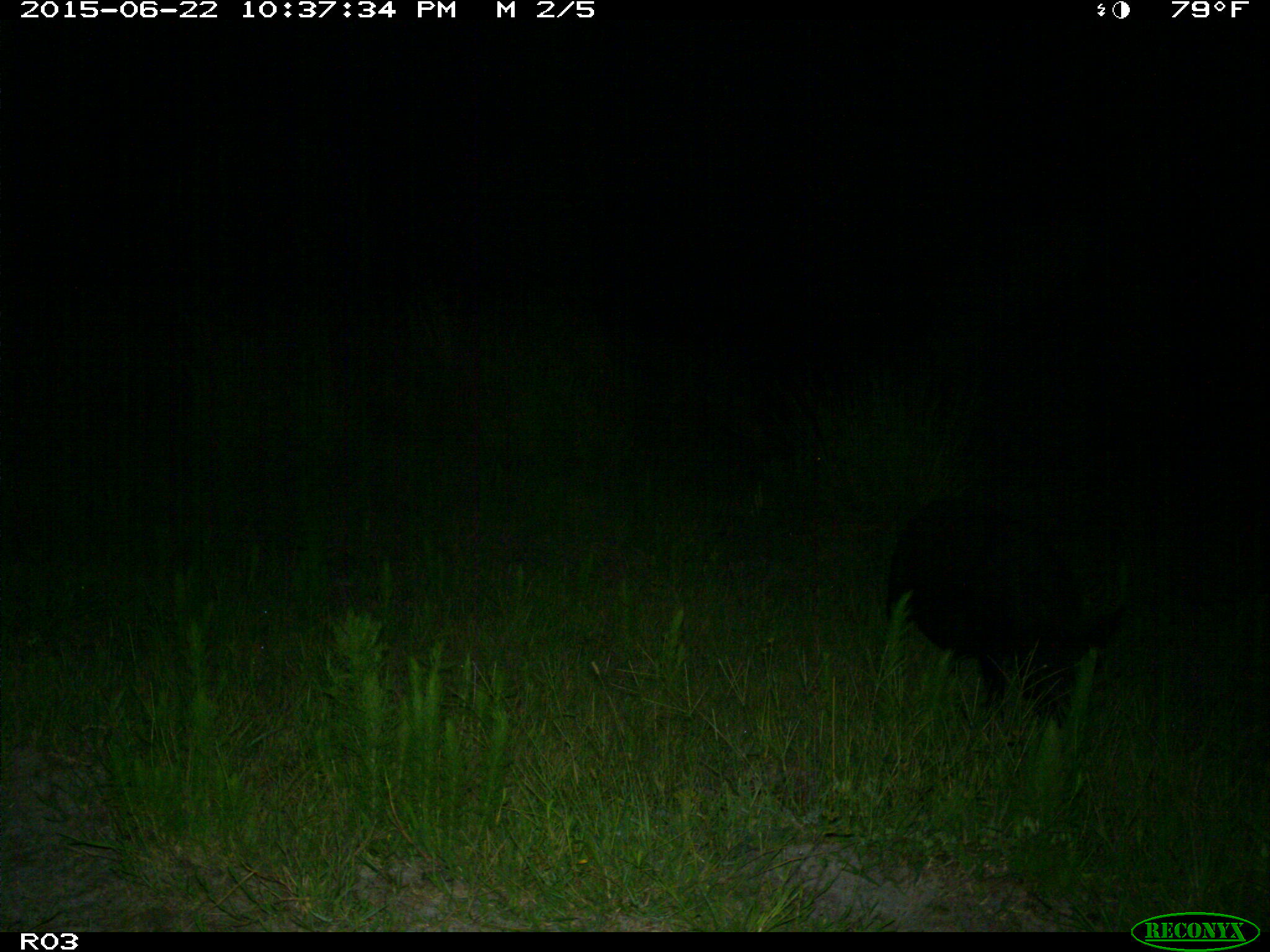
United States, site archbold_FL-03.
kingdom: Animalia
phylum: Chordata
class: Mammalia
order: Artiodactyla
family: Suidae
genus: Sus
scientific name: Sus scrofa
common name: wild boar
Sus scrofa (wild boar).